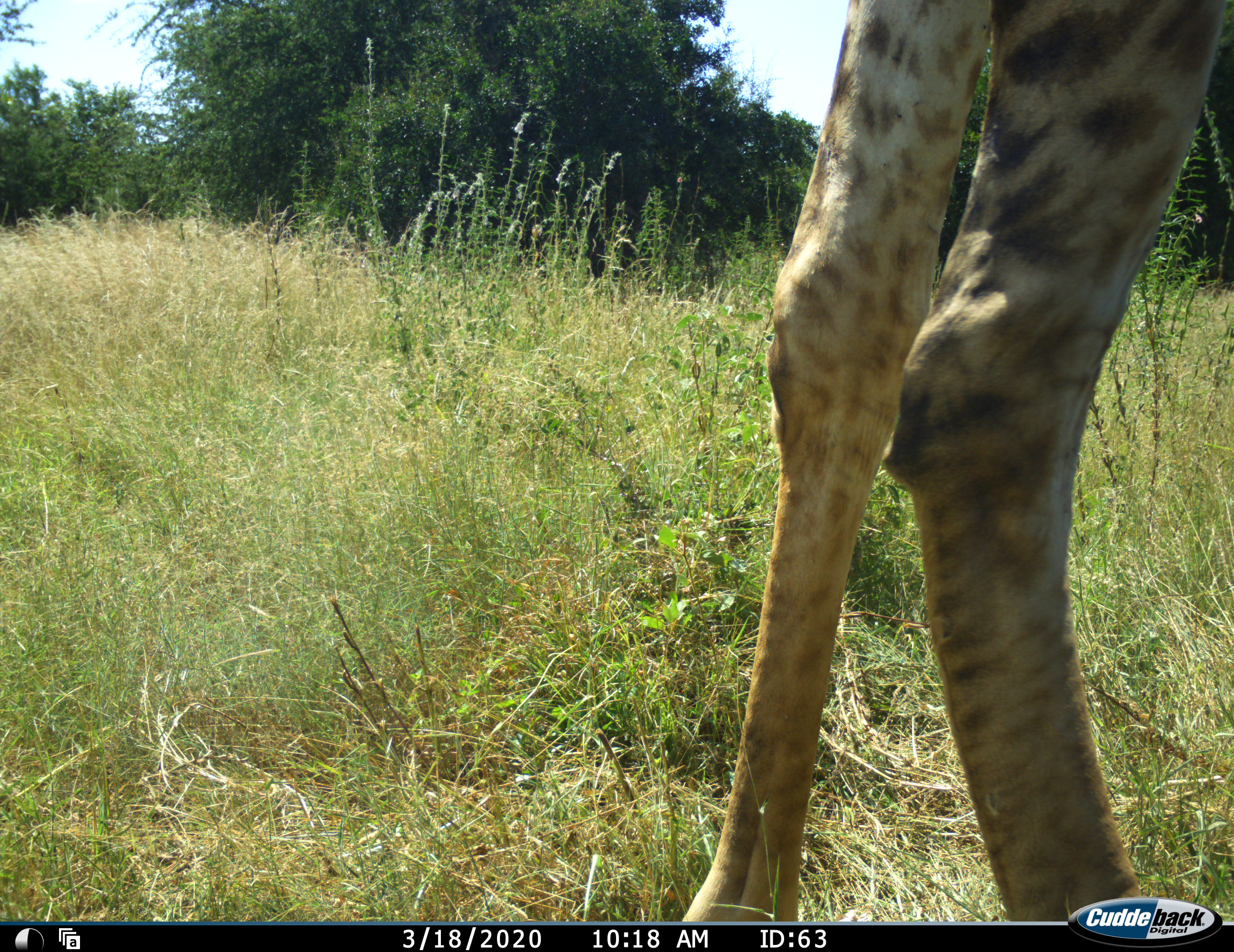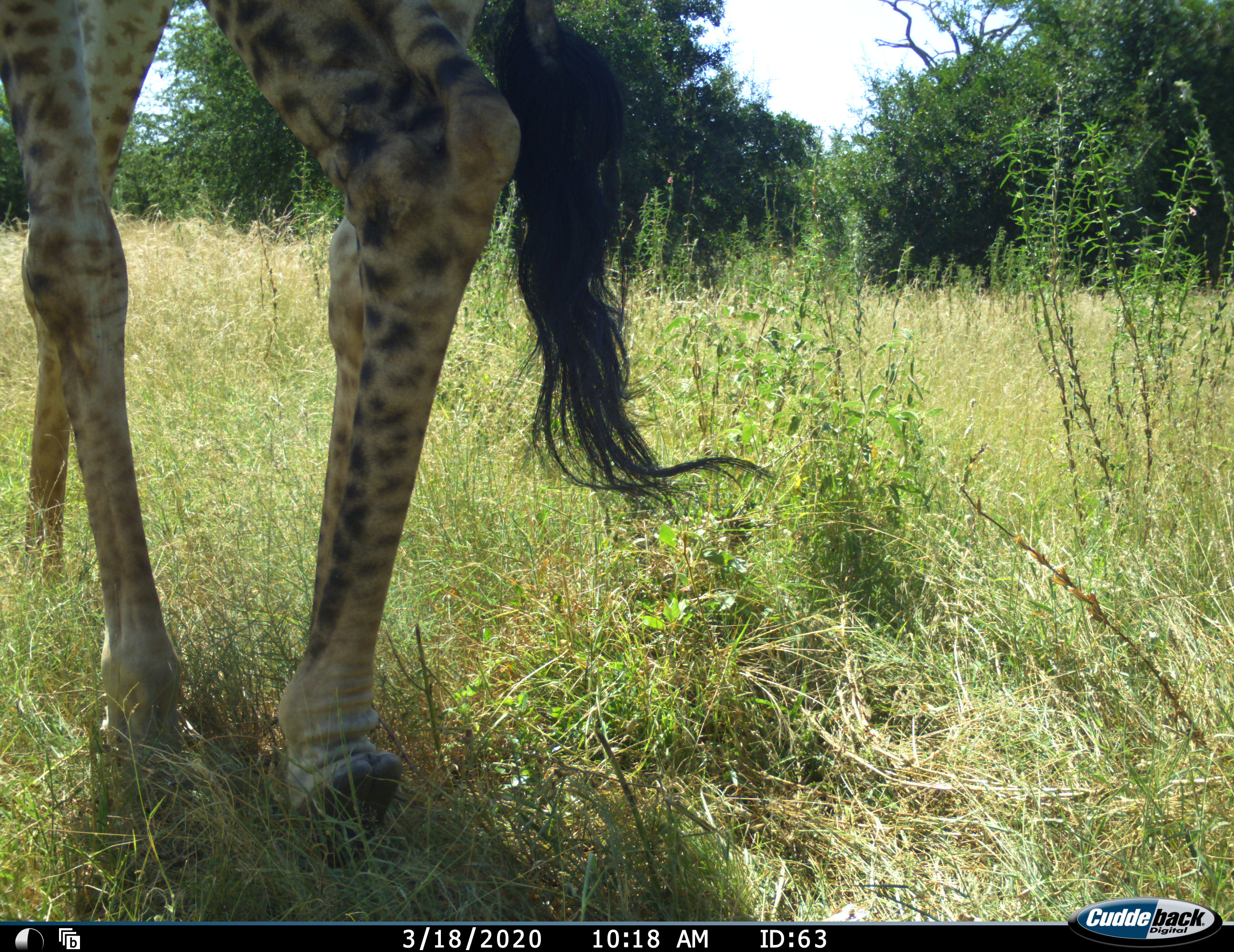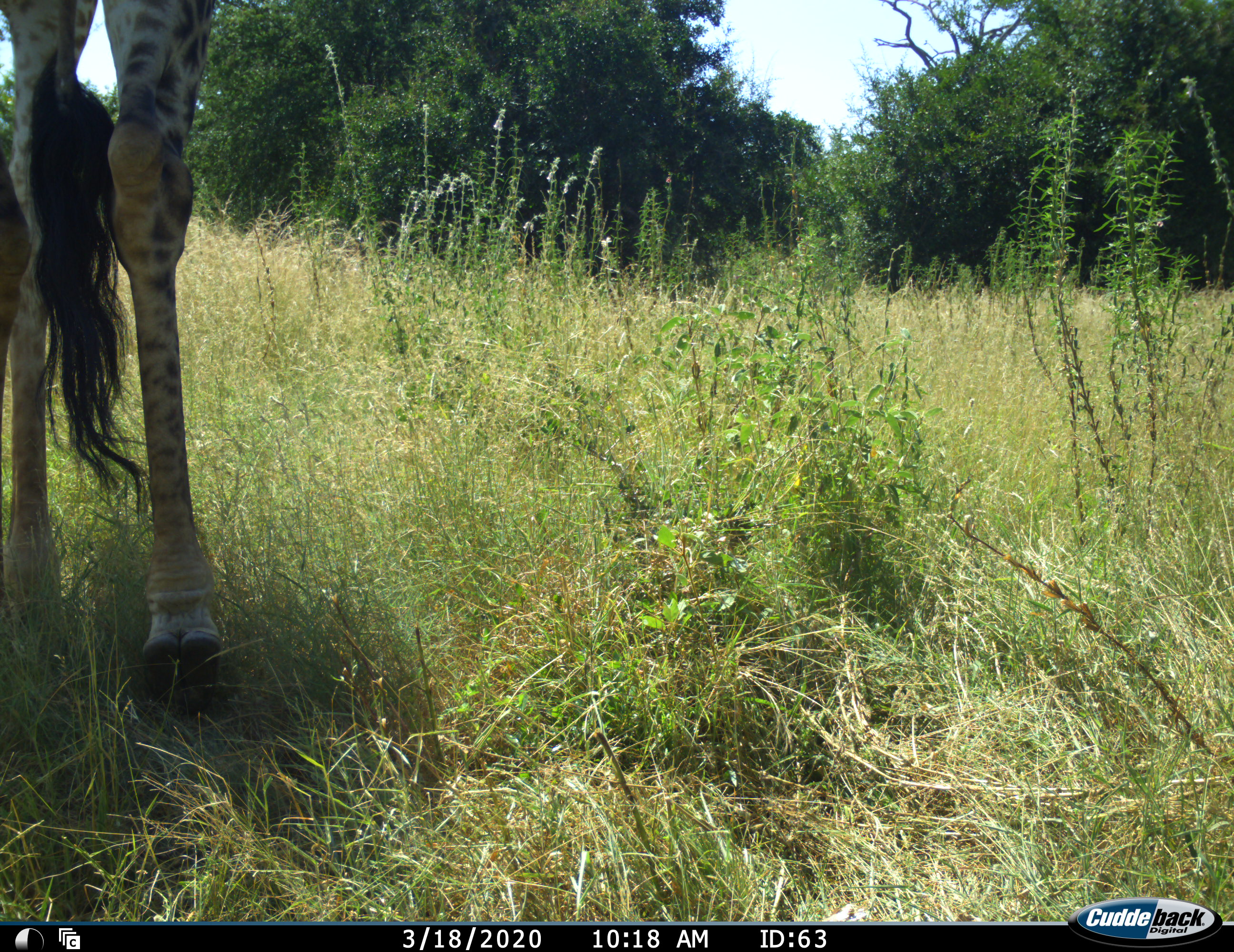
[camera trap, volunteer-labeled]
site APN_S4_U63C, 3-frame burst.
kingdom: Animalia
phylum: Chordata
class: Mammalia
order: Artiodactyla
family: Giraffidae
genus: Giraffa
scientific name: Giraffa camelopardalis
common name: giraffe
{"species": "giraffe (Giraffa camelopardalis)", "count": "1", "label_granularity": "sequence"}